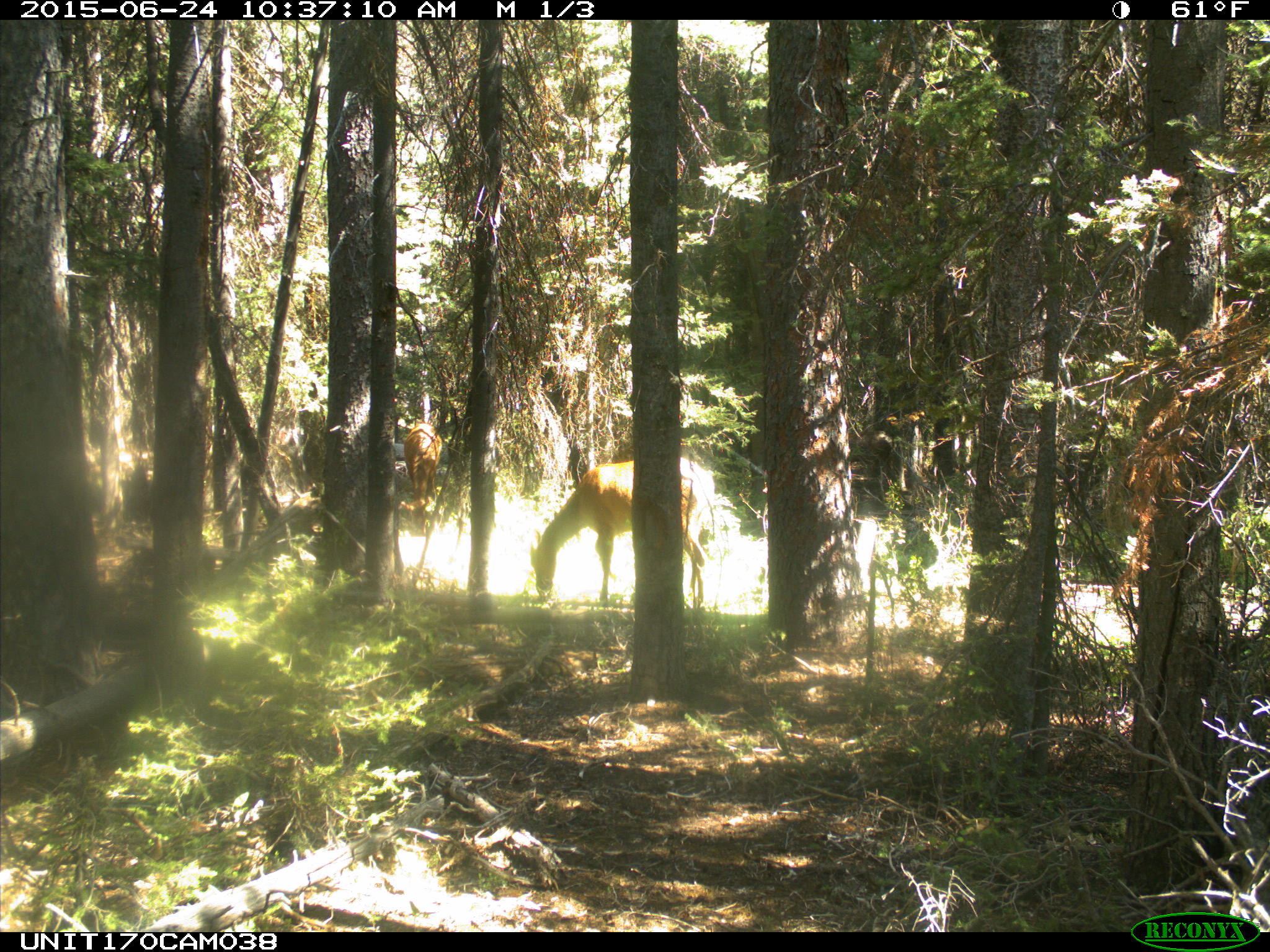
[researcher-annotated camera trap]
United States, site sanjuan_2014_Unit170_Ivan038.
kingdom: Animalia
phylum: Chordata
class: Mammalia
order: Artiodactyla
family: Cervidae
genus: Cervus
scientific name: Cervus elaphus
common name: red deer